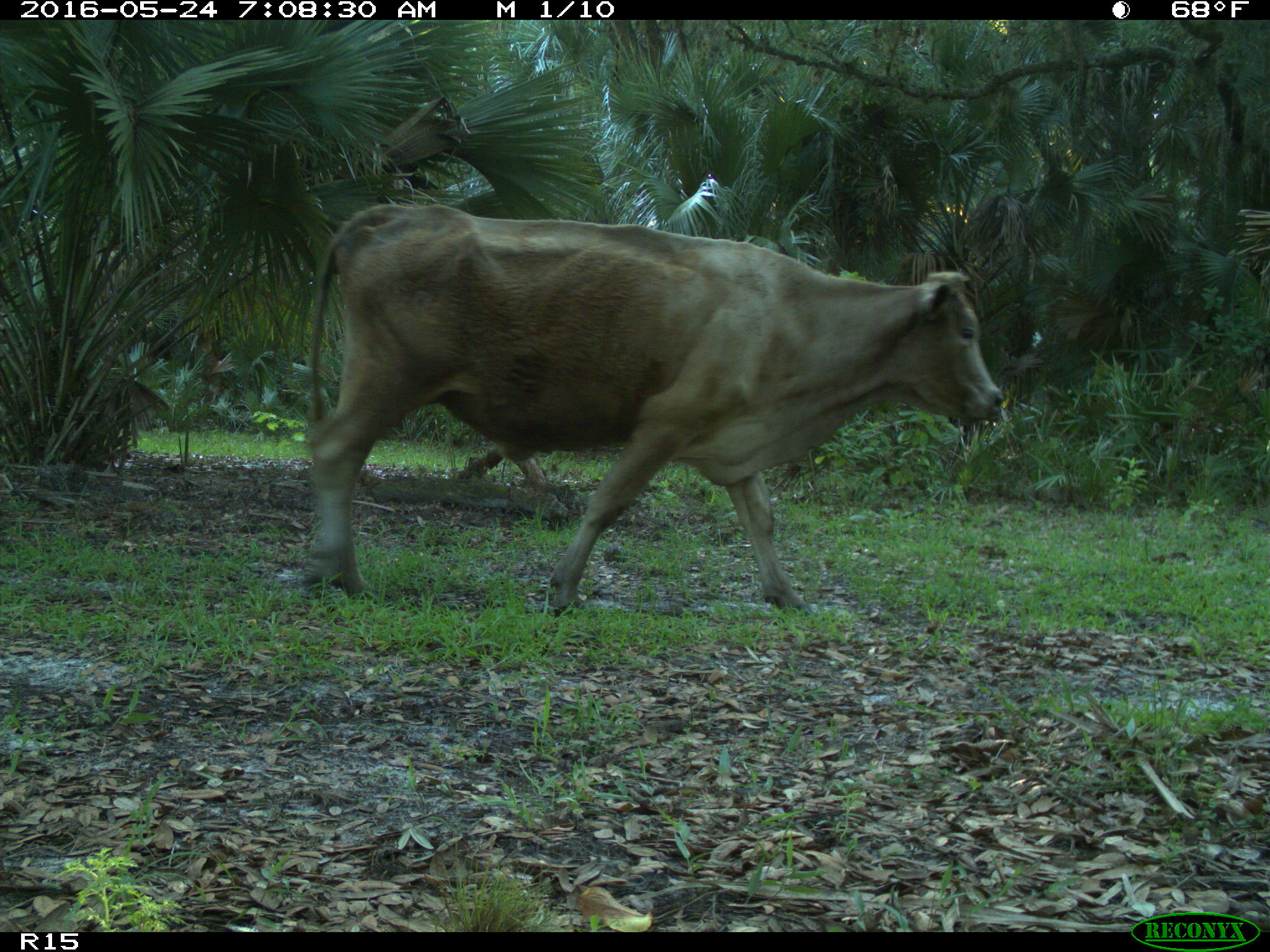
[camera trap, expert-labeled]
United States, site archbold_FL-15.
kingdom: Animalia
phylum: Chordata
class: Mammalia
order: Artiodactyla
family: Bovidae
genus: Bos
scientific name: Bos taurus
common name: domestic cow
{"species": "Bos taurus (domestic cow)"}